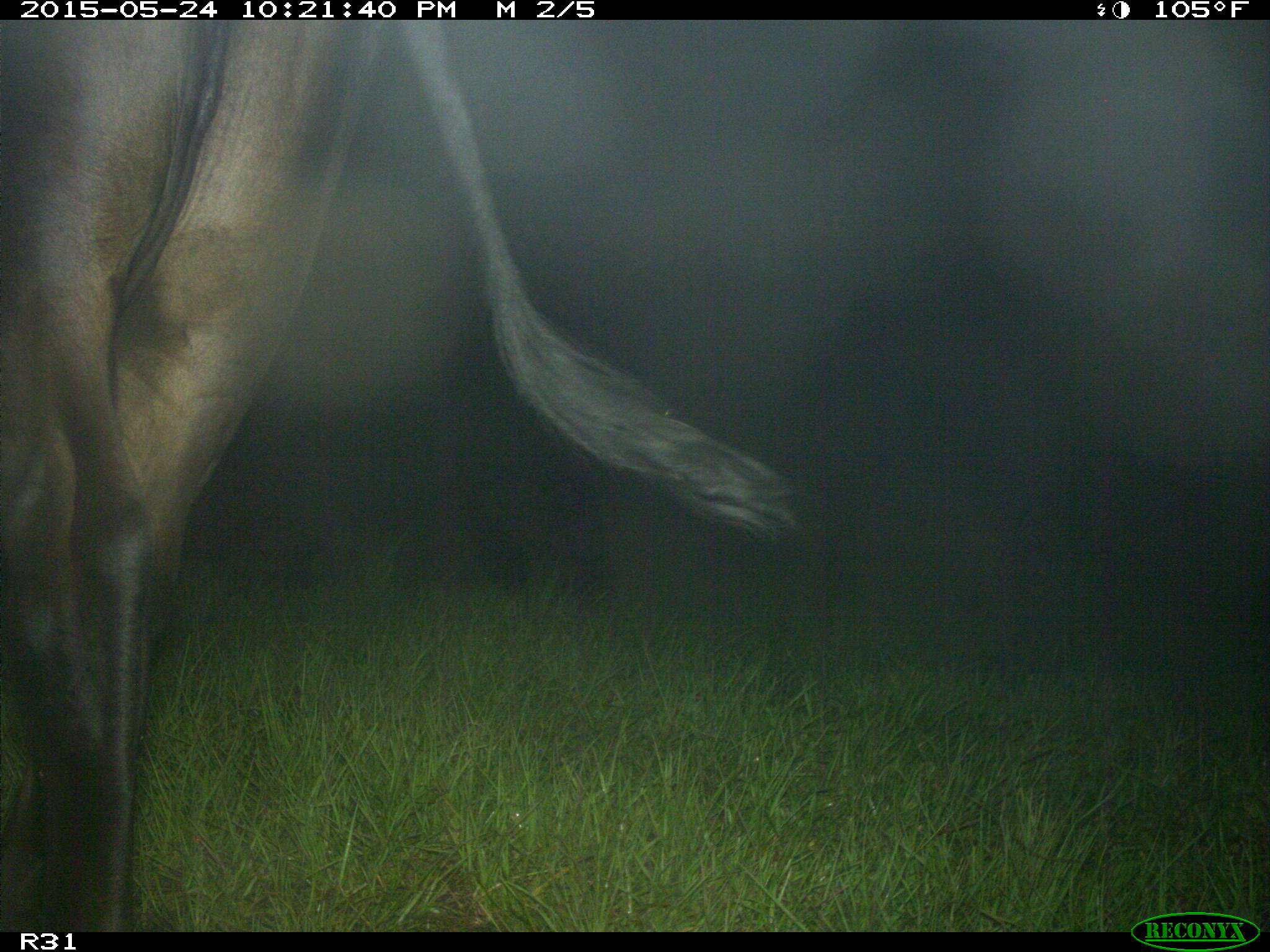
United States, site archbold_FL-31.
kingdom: Animalia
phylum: Chordata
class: Mammalia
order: Artiodactyla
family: Bovidae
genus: Bos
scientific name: Bos taurus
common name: domestic cow